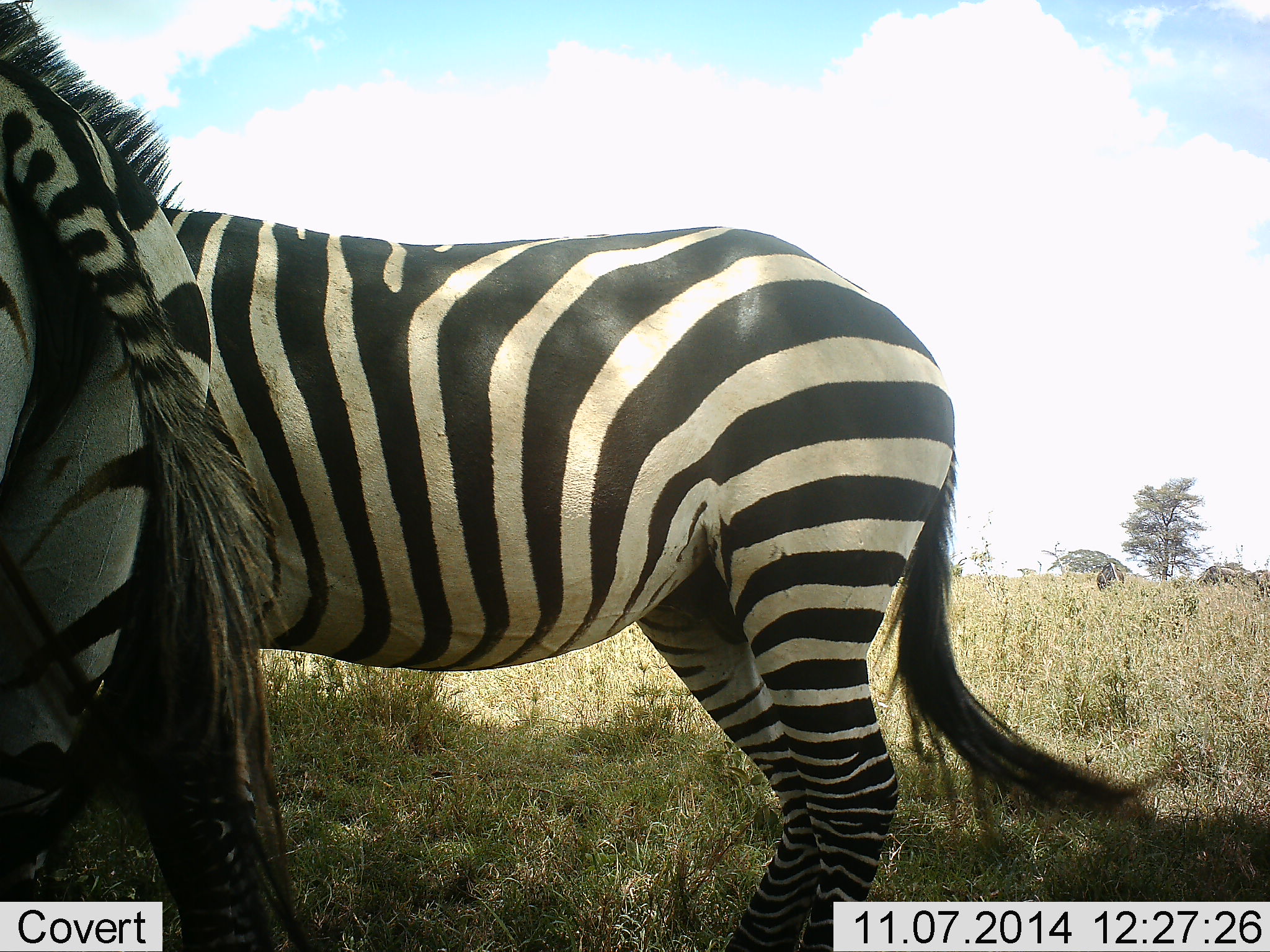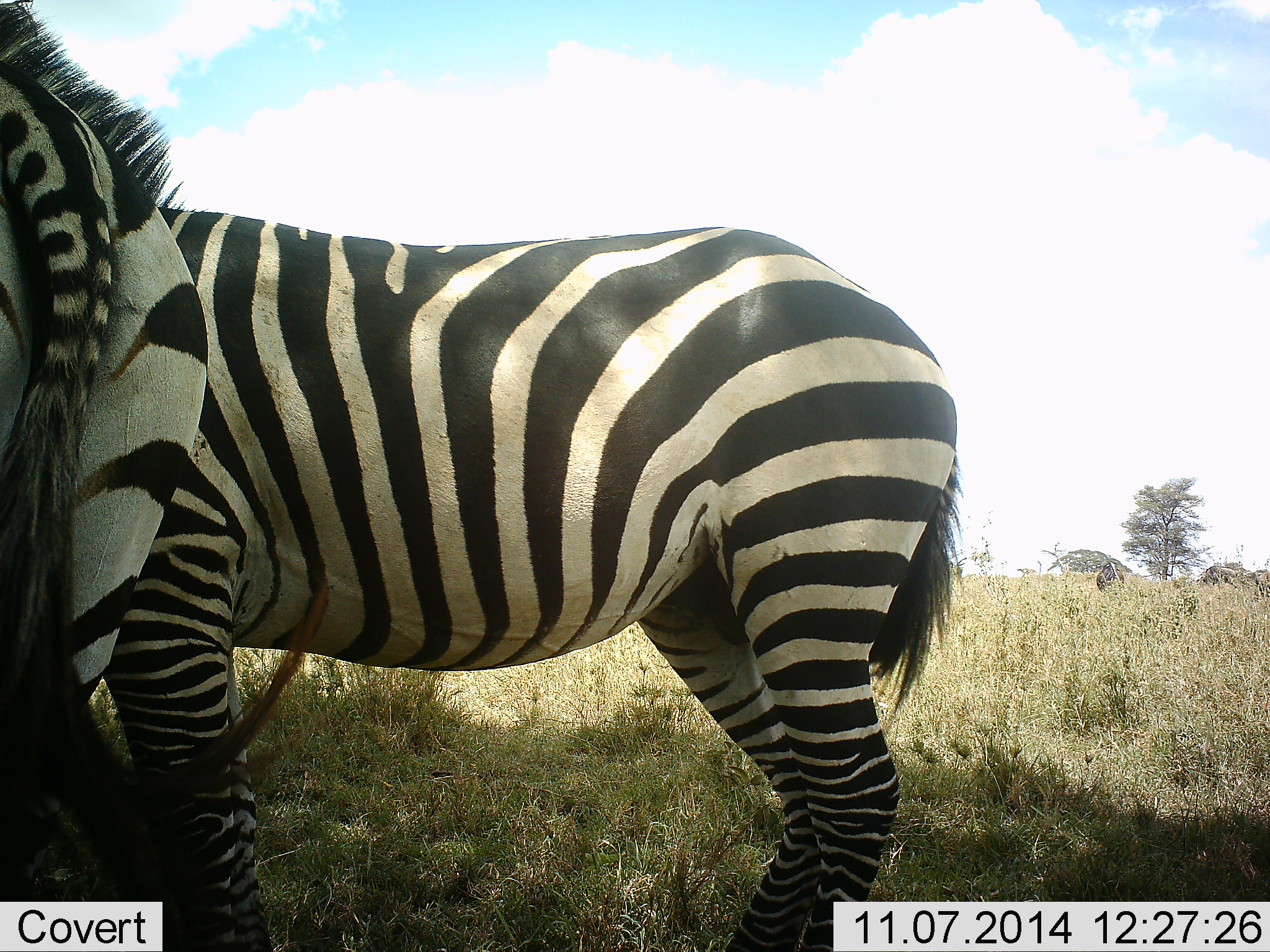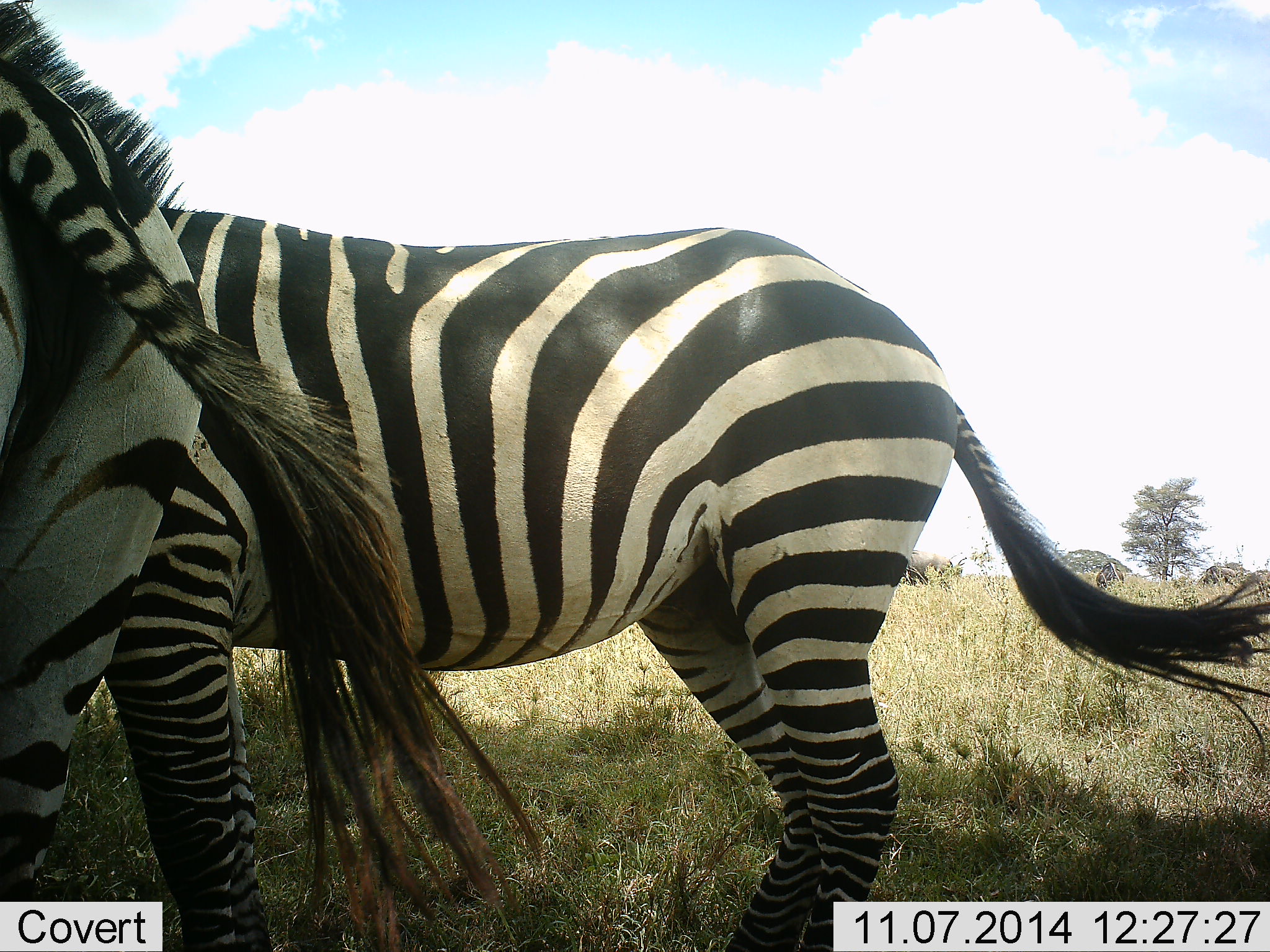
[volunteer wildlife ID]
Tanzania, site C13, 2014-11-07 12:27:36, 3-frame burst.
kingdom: Animalia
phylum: Chordata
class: Mammalia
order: Perissodactyla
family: Equidae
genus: Equus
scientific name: Equus quagga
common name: plains zebra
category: zebra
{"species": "zebra (plains zebra) (Equus quagga)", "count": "2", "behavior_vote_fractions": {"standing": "83%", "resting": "8%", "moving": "0%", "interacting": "8%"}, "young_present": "0%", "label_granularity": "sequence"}